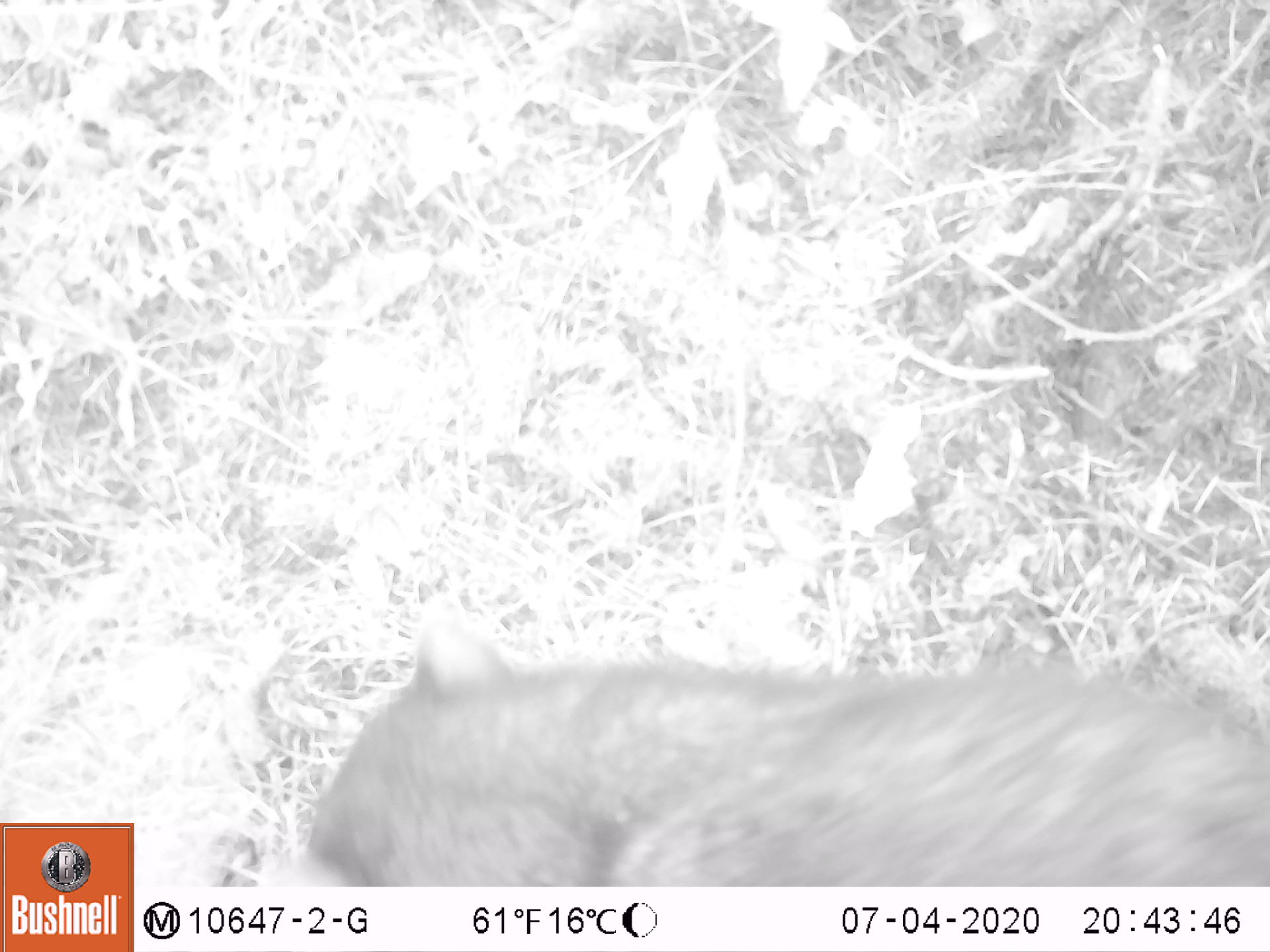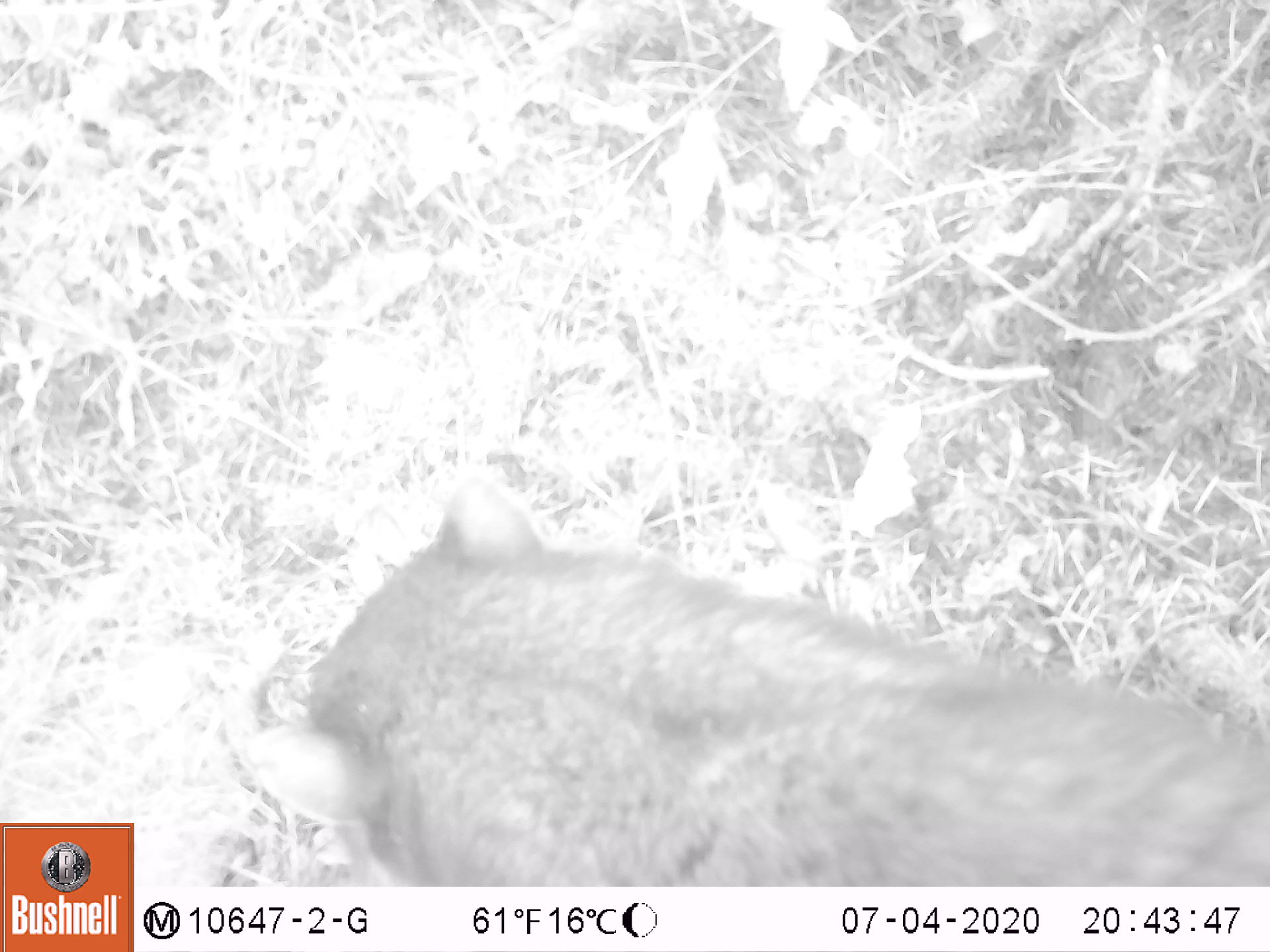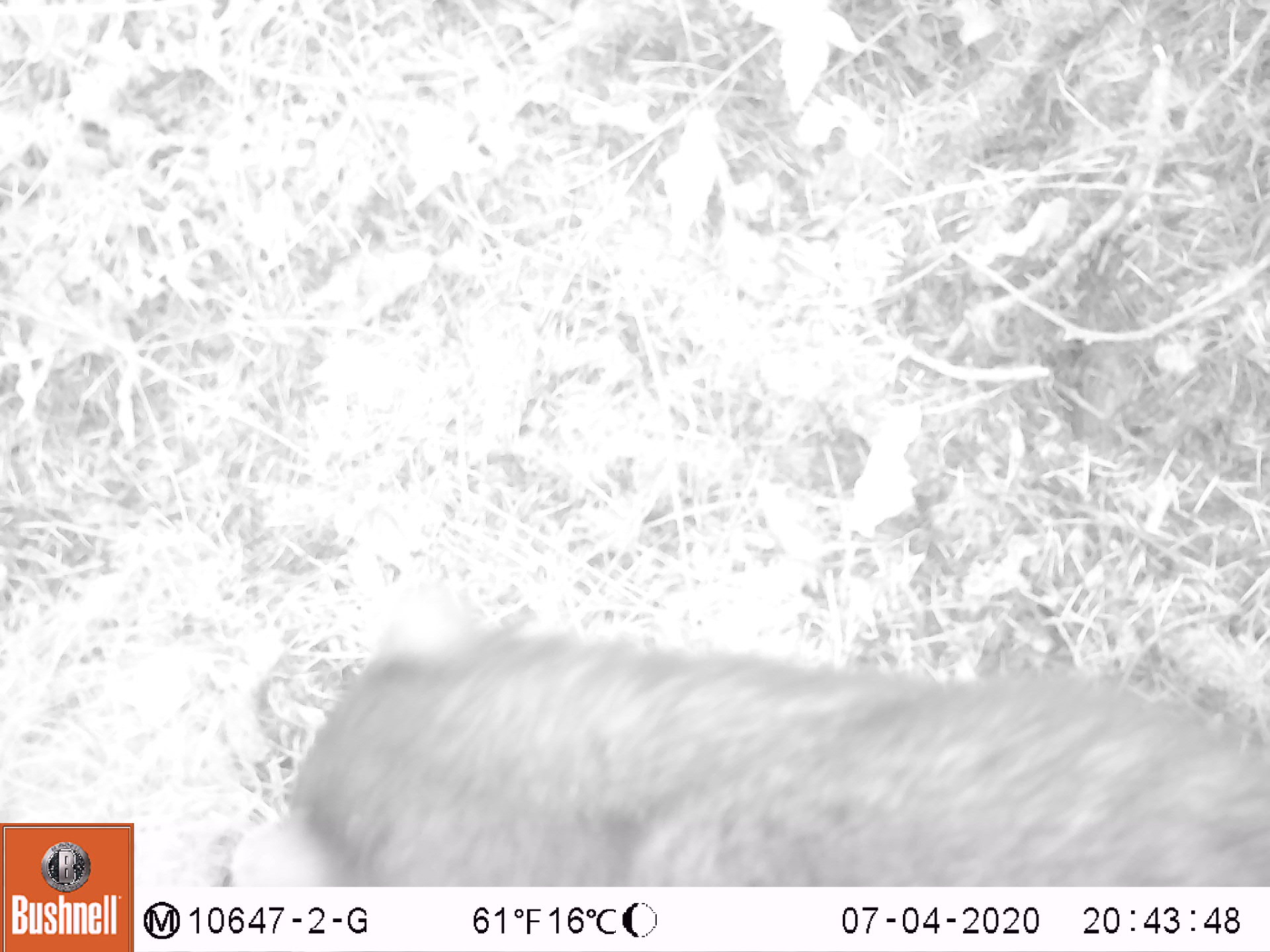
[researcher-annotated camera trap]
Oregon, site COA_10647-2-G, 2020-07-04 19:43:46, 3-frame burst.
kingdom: Animalia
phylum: Chordata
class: Mammalia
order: Carnivora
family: Procyonidae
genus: Procyon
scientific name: Procyon lotor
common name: northern raccoon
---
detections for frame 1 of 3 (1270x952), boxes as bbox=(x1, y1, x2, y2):
northern raccoon: bbox=(258, 620, 1268, 880)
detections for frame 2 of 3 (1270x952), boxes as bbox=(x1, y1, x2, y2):
northern raccoon: bbox=(230, 474, 1266, 880)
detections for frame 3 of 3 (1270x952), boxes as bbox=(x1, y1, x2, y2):
northern raccoon: bbox=(217, 578, 1266, 880)